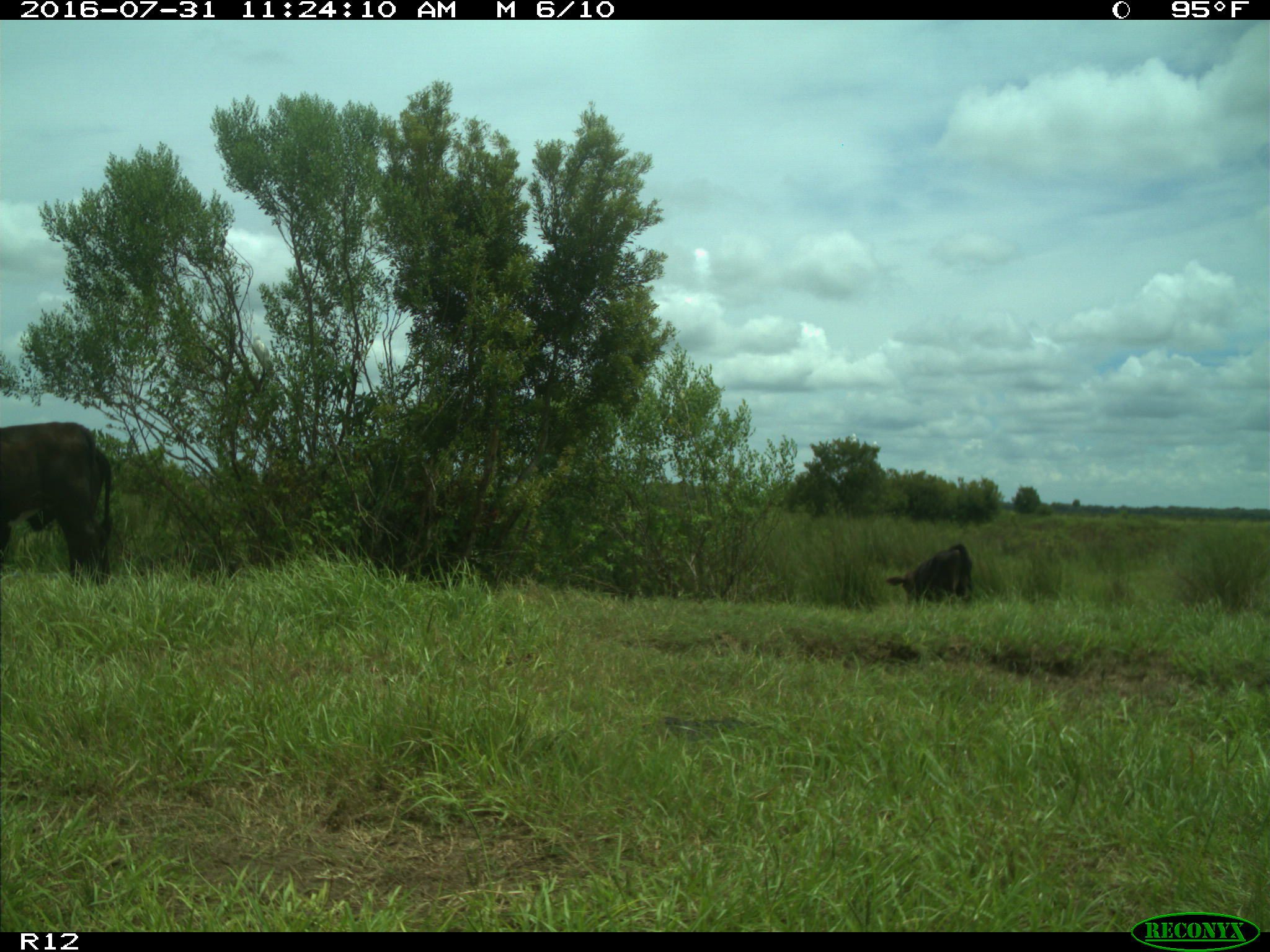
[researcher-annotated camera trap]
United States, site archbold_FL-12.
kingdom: Animalia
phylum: Chordata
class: Mammalia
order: Artiodactyla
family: Bovidae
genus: Bos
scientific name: Bos taurus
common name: domestic cow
Bos taurus (domestic cow).